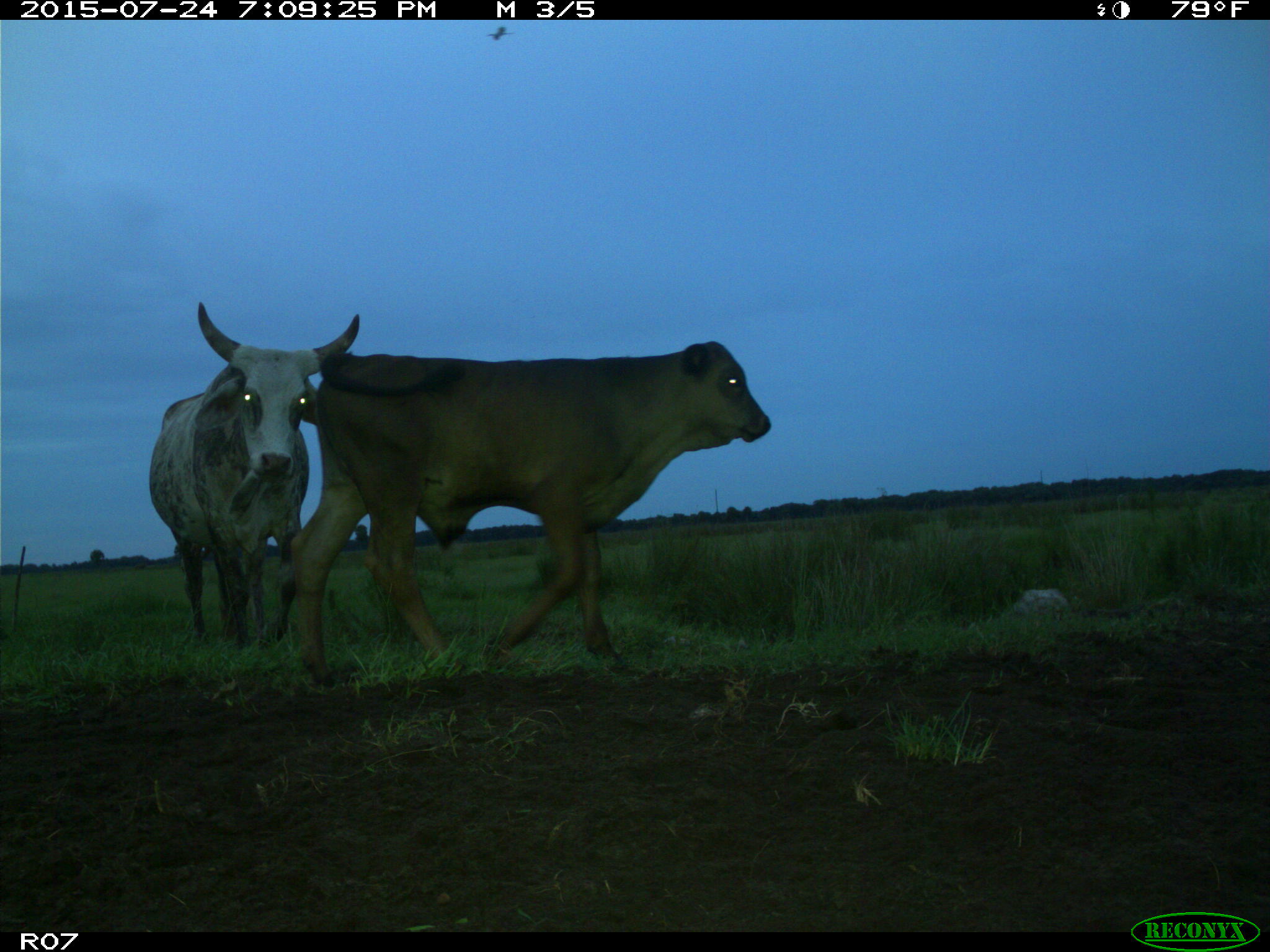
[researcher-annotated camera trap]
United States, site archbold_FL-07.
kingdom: Animalia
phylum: Chordata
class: Mammalia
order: Artiodactyla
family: Bovidae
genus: Bos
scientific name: Bos taurus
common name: domestic cow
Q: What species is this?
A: Bos taurus (domestic cow).